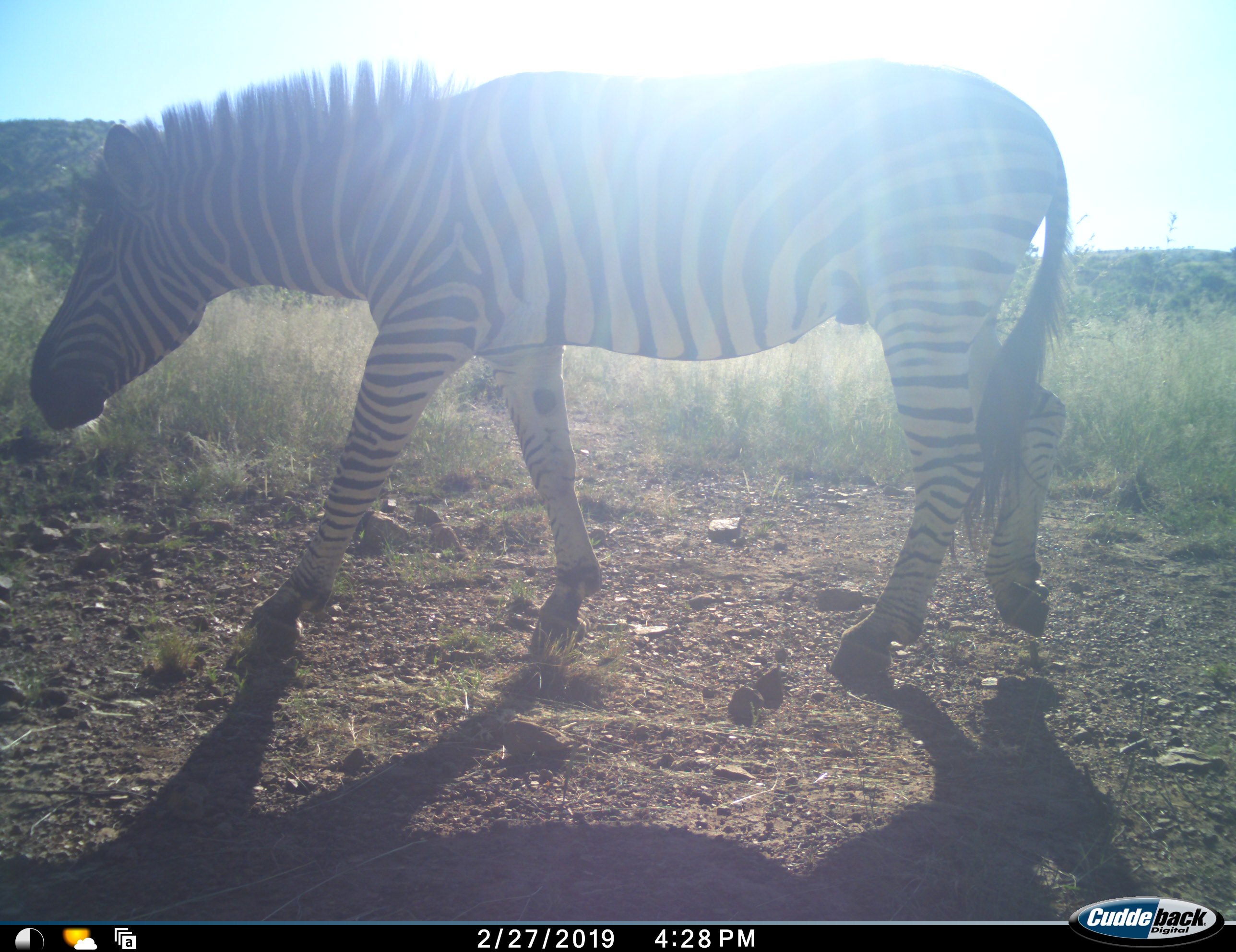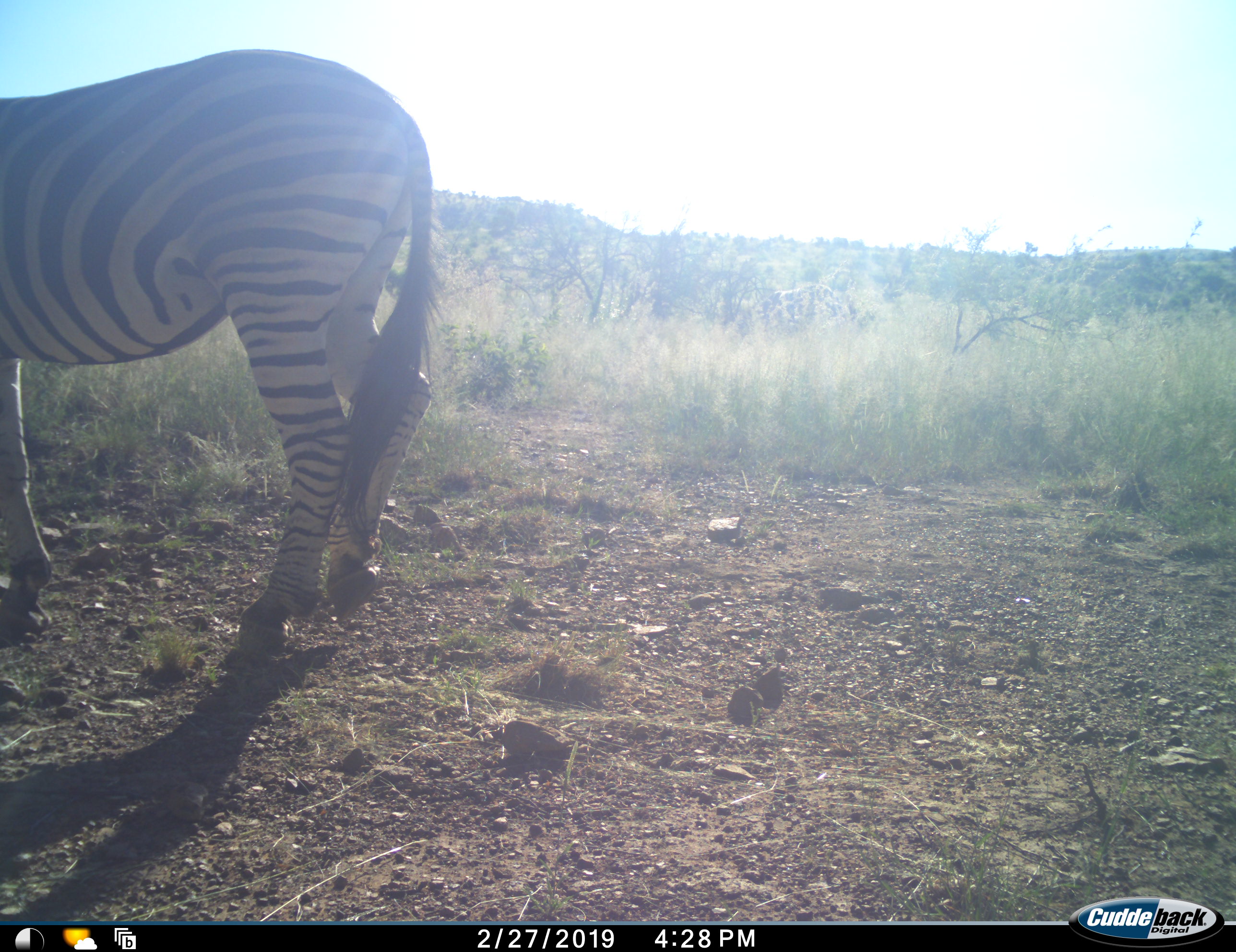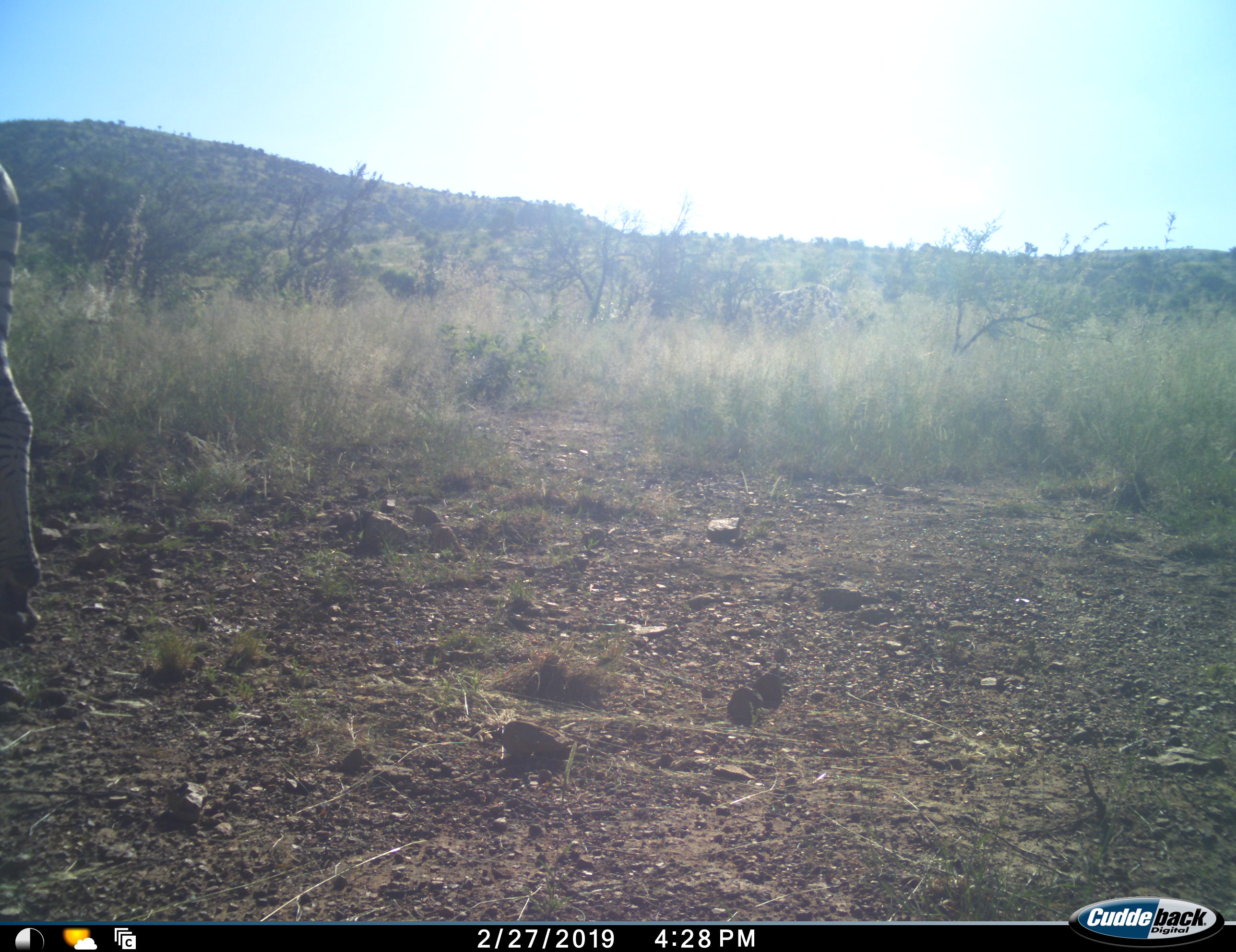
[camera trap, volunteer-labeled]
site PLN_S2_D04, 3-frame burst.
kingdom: Animalia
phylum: Chordata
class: Mammalia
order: Perissodactyla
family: Equidae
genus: Equus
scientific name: Equus quagga burchellii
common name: burchell's zebra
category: zebraburchells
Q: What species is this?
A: Zebraburchells (burchell's zebra) (Equus quagga burchellii).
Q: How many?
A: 1.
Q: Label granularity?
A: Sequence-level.